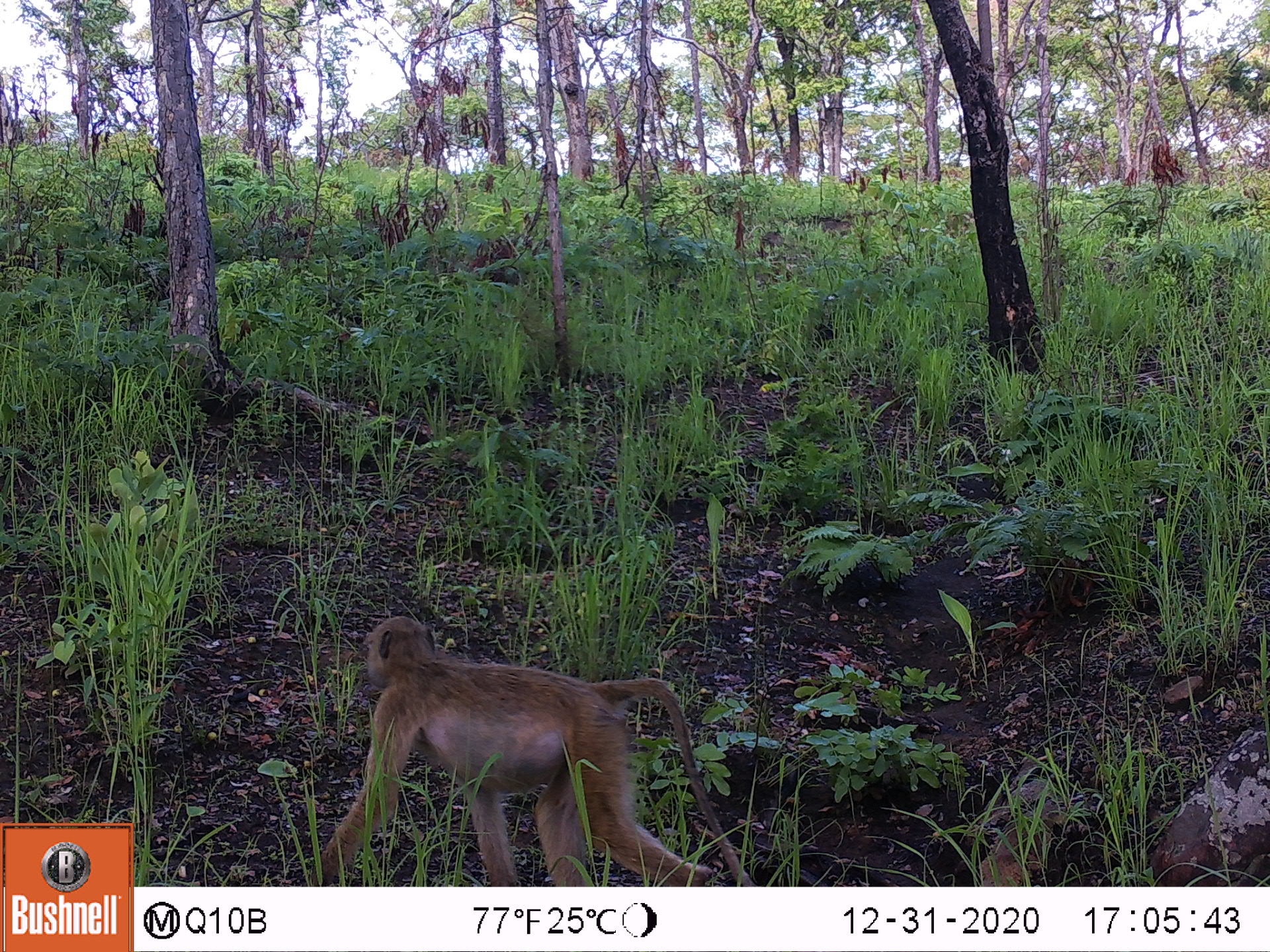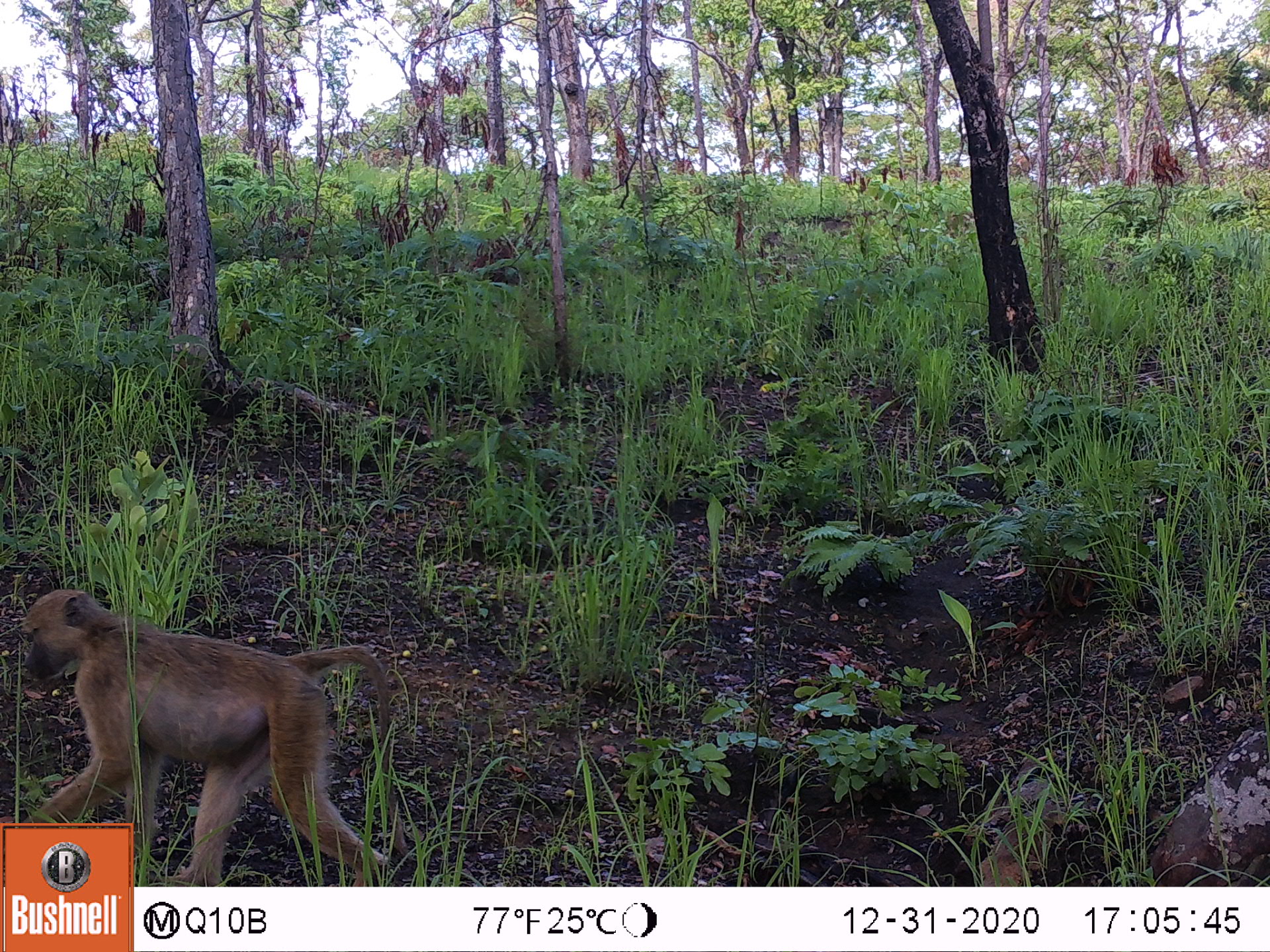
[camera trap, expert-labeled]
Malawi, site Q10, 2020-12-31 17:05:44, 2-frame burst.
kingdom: Animalia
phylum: Chordata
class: Mammalia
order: Primates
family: Cercopithecidae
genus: Papio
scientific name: Papio cynocephalus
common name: yellow baboon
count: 1